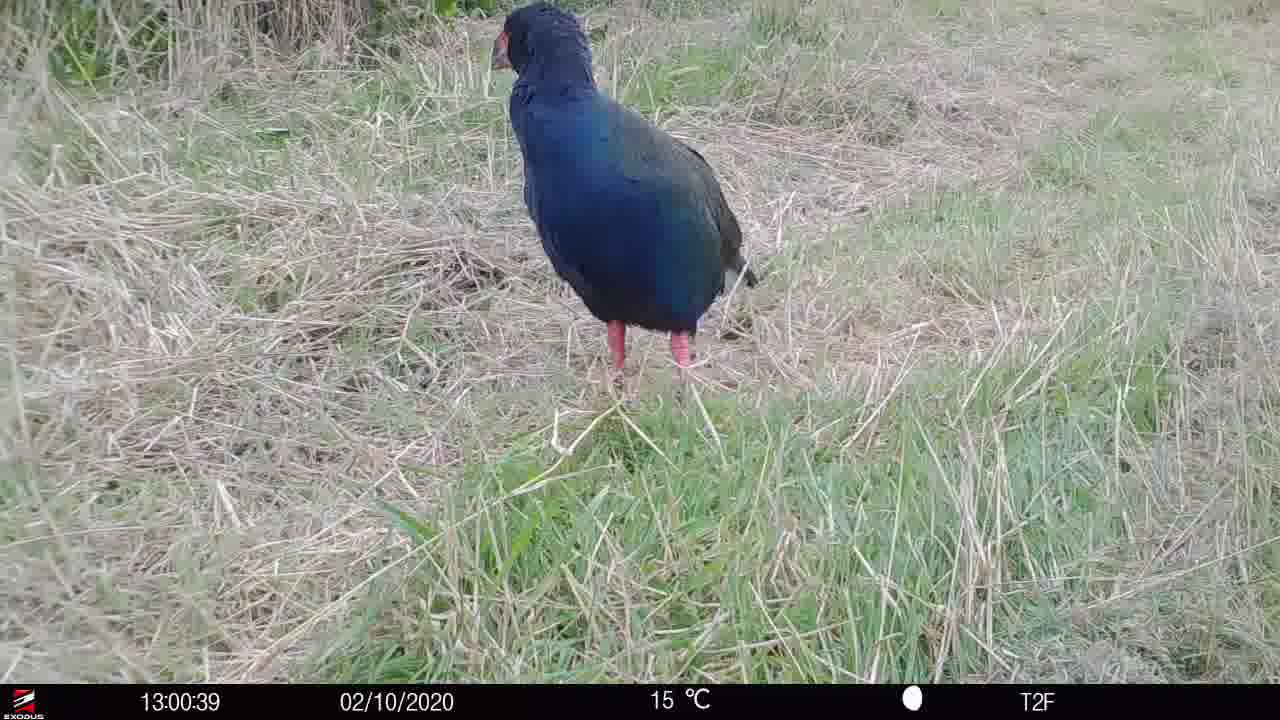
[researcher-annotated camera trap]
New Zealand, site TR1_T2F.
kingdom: Animalia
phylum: Chordata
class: Aves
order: Gruiformes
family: Rallidae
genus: Porphyrio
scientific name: Porphyrio mantelli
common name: takahe